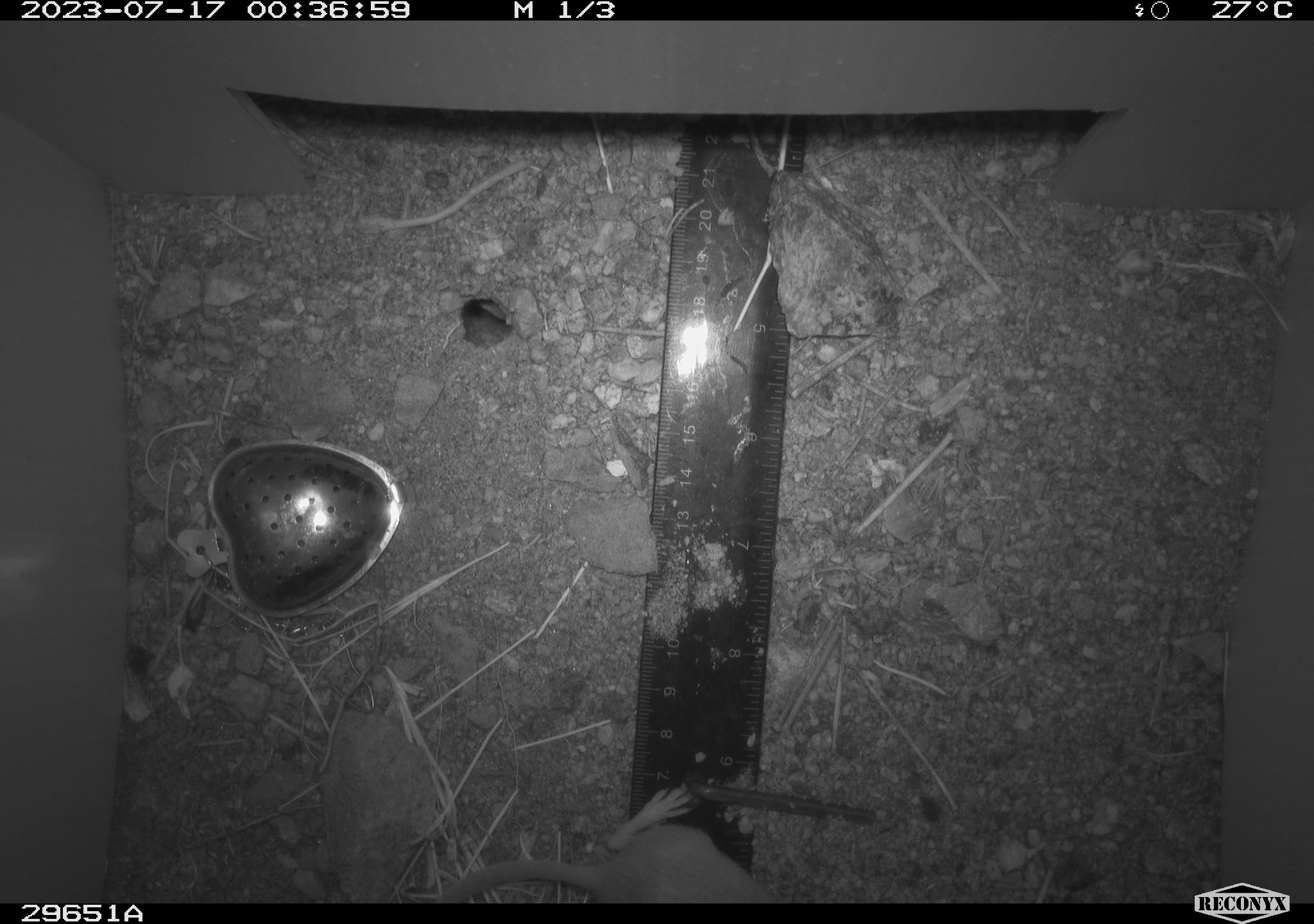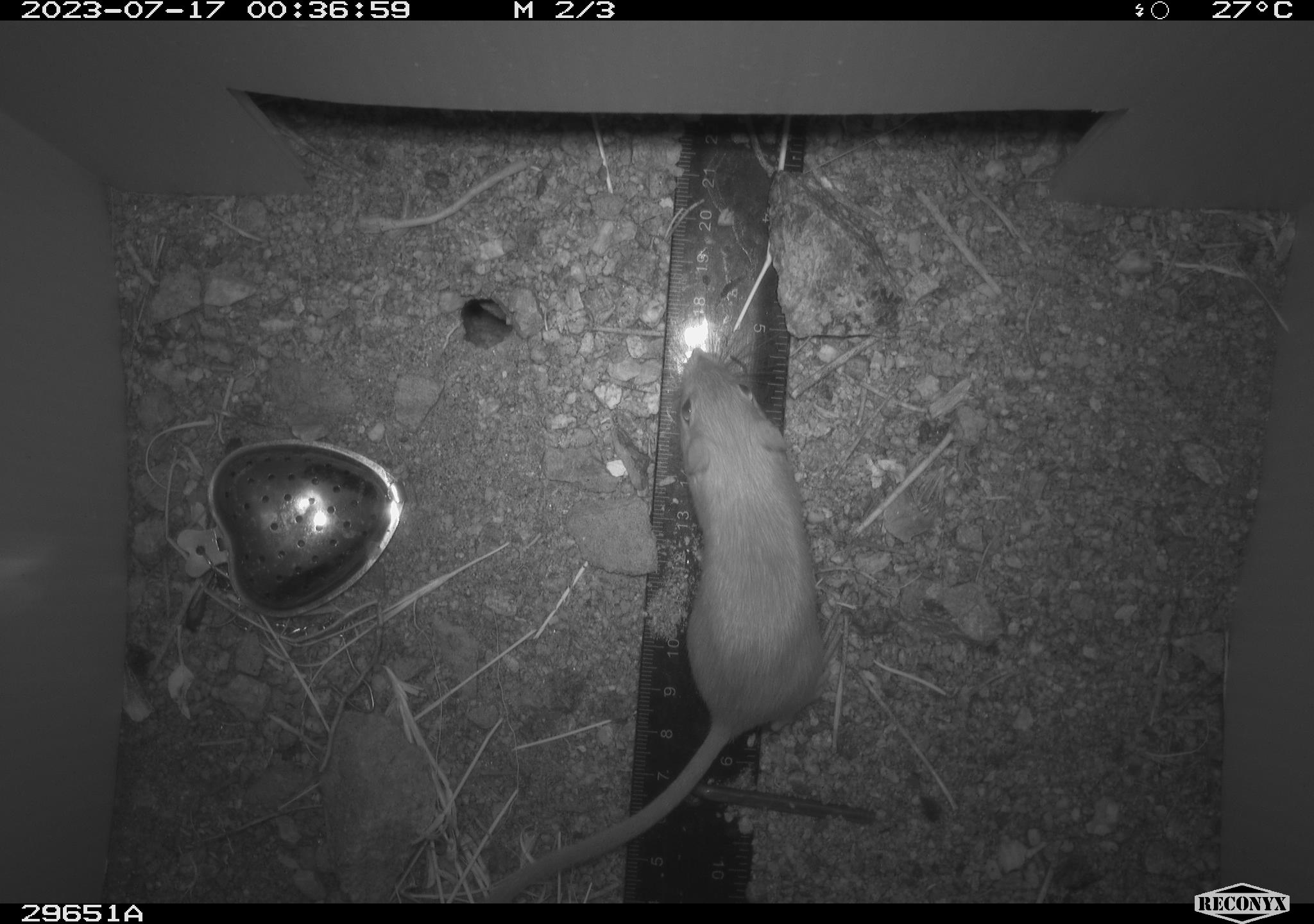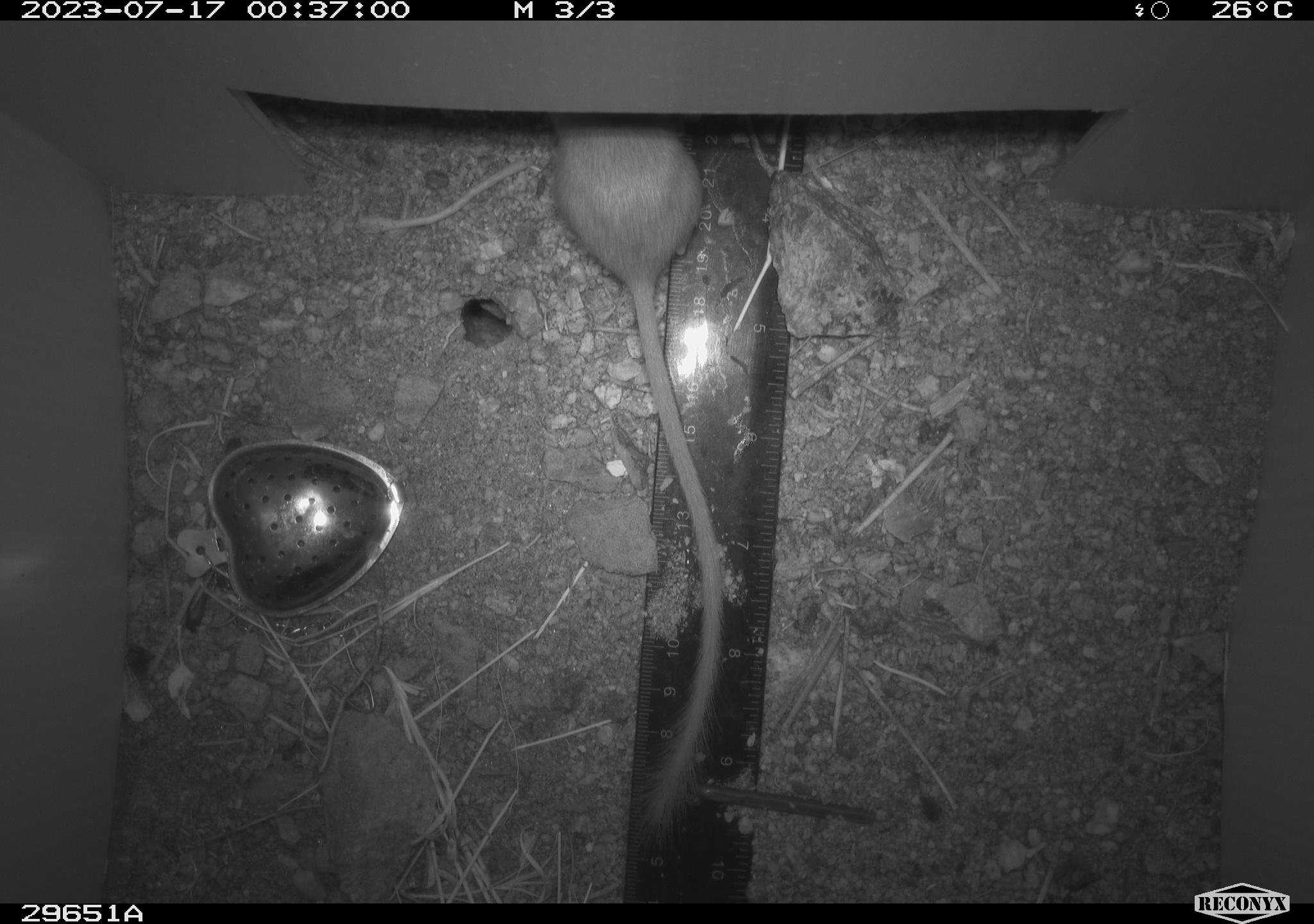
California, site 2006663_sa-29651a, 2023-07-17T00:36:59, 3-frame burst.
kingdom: Animalia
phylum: Chordata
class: Mammalia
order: Rodentia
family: Heteromyidae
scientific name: Heteromyidae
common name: kangaroo rats and pocket mice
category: heteromyidae family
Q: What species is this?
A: Heteromyidae family (kangaroo rats and pocket mice) (Heteromyidae).